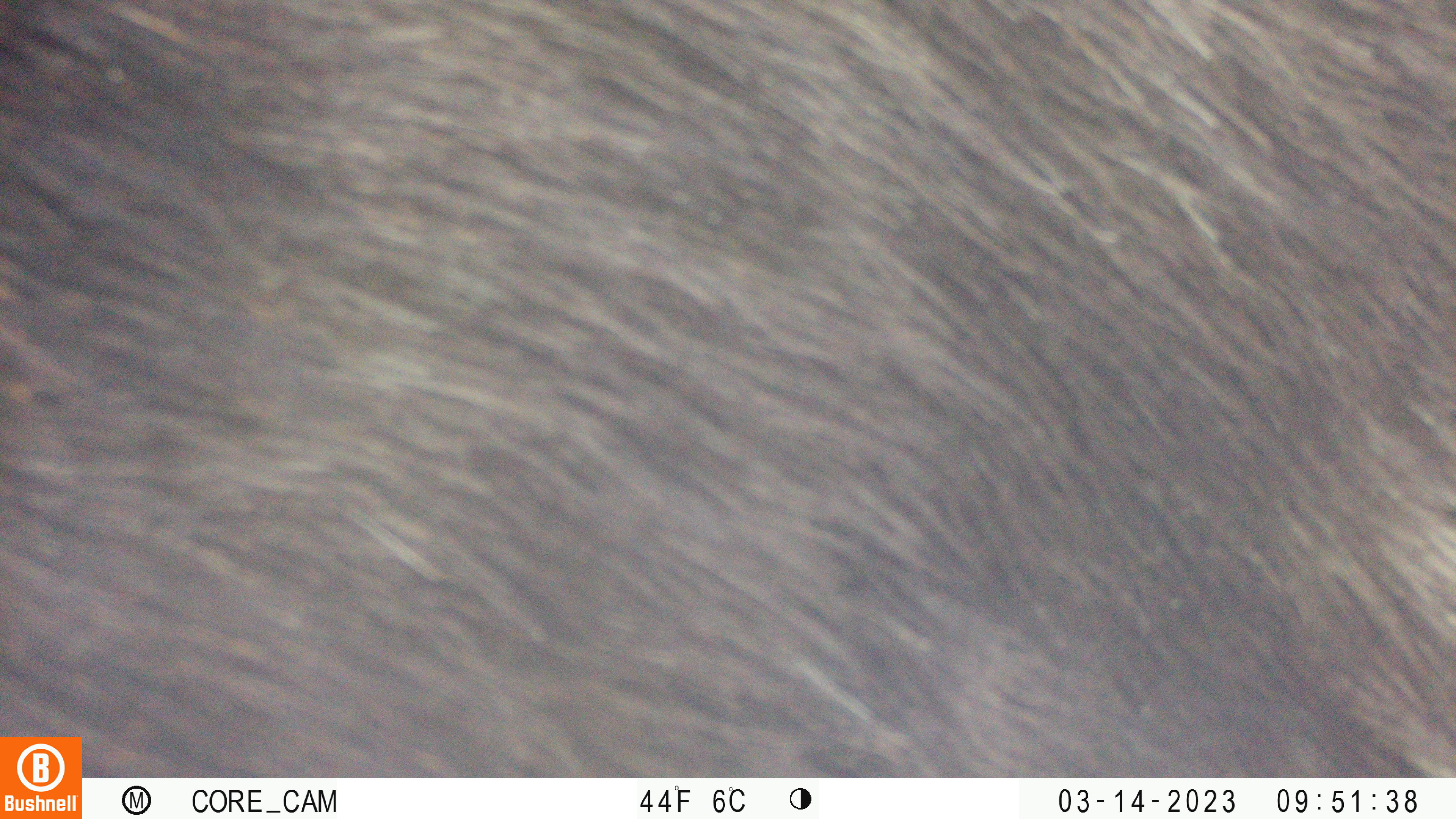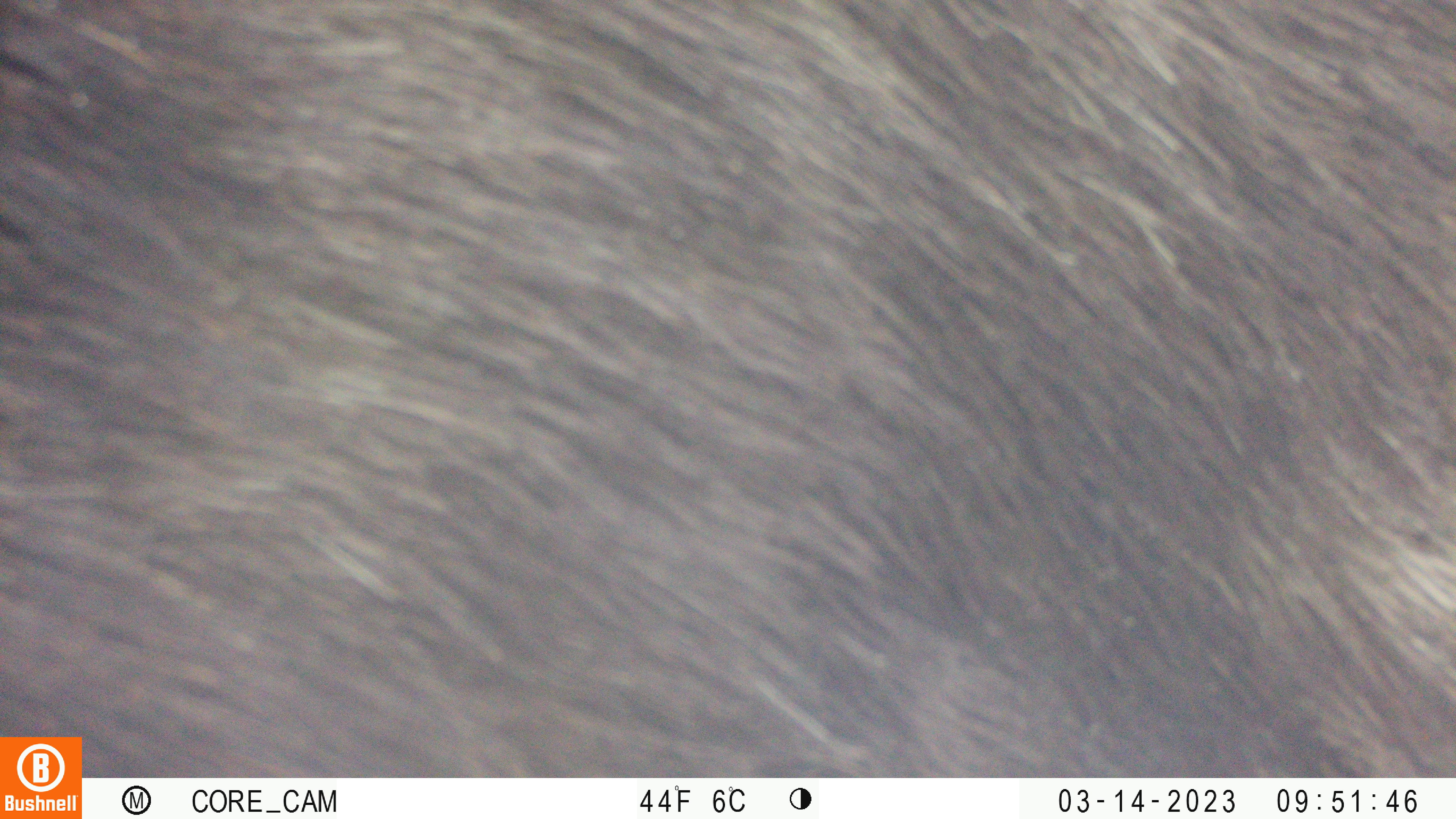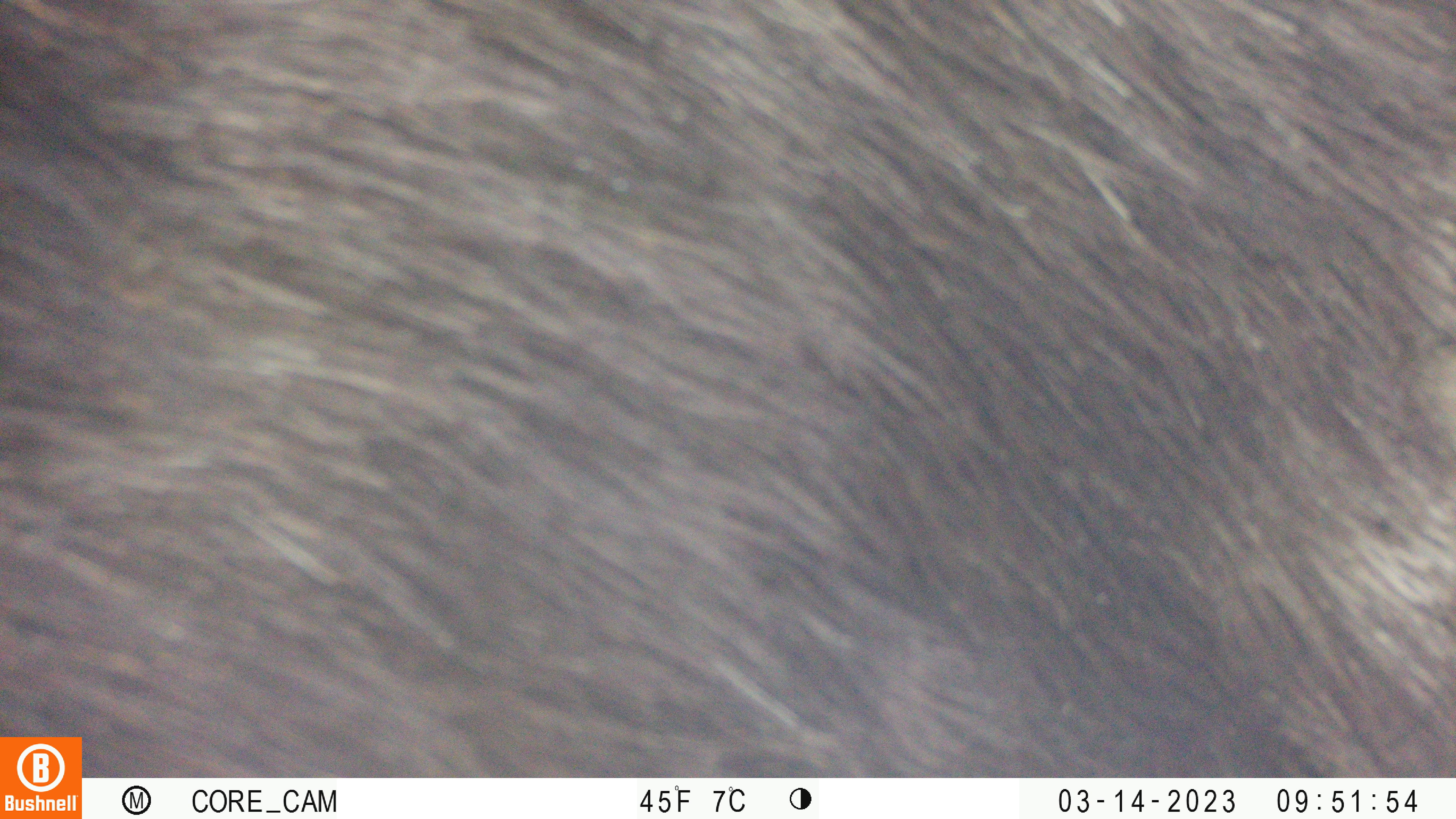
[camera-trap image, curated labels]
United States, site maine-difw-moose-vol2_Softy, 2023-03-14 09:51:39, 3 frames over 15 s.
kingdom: Animalia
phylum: Chordata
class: Mammalia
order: Artiodactyla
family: Cervidae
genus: Alces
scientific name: Alces alces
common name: moose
Moose (Alces alces).